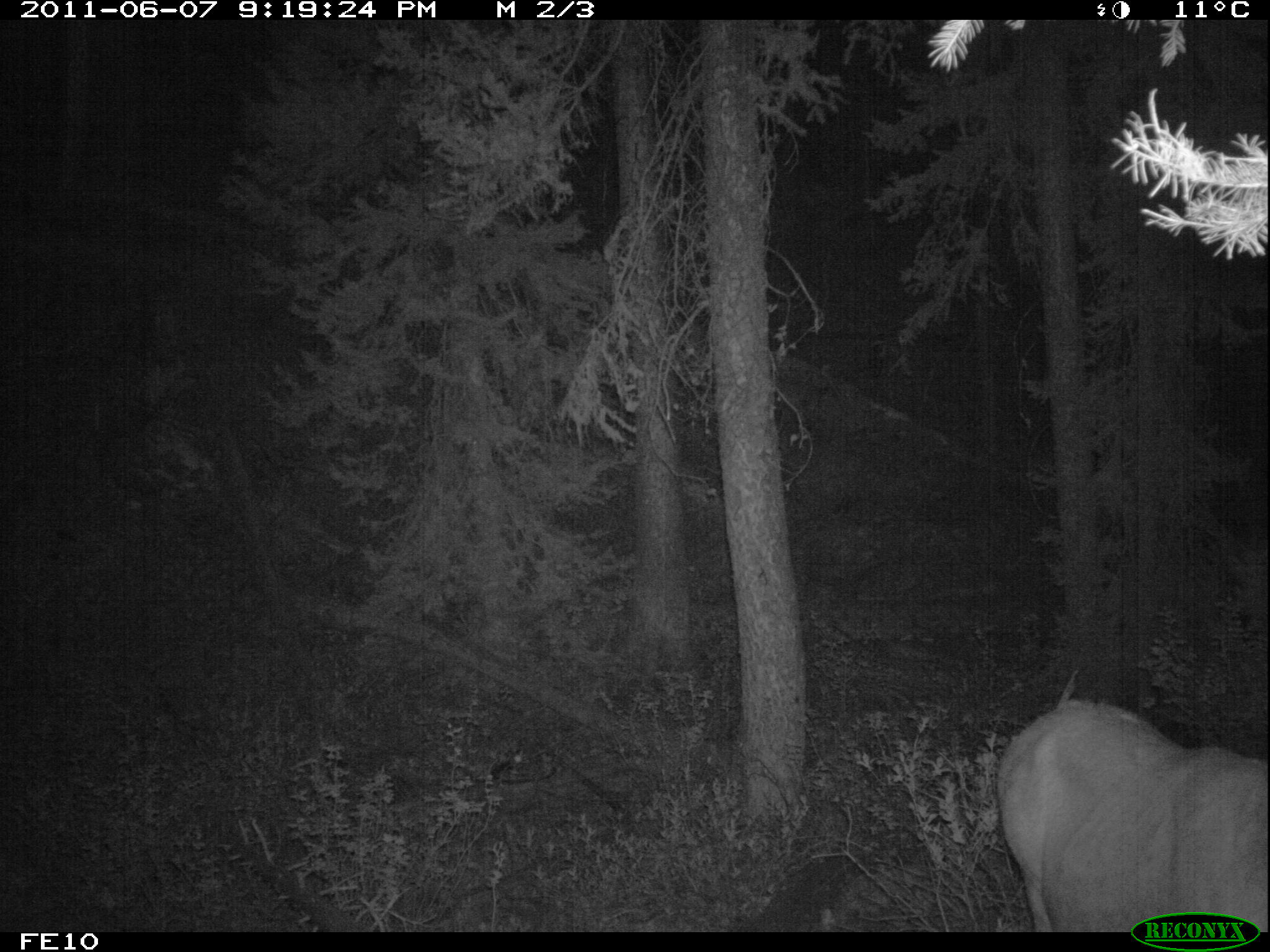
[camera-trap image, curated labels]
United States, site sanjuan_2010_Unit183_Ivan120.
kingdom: Animalia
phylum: Chordata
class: Mammalia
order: Artiodactyla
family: Cervidae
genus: Cervus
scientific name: Cervus elaphus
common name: red deer